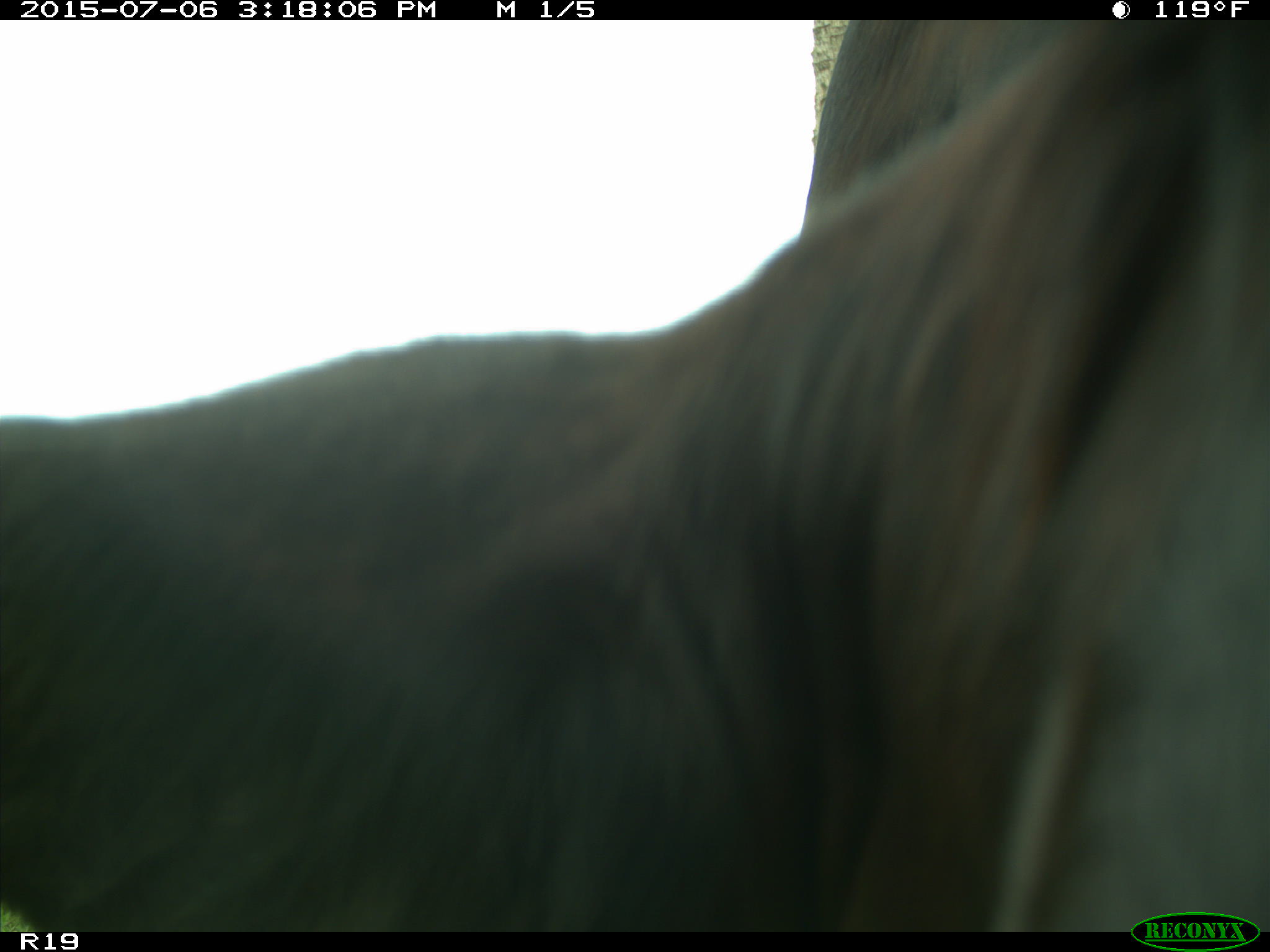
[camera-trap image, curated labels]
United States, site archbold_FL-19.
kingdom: Animalia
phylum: Chordata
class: Mammalia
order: Artiodactyla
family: Bovidae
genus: Bos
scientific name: Bos taurus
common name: domestic cow